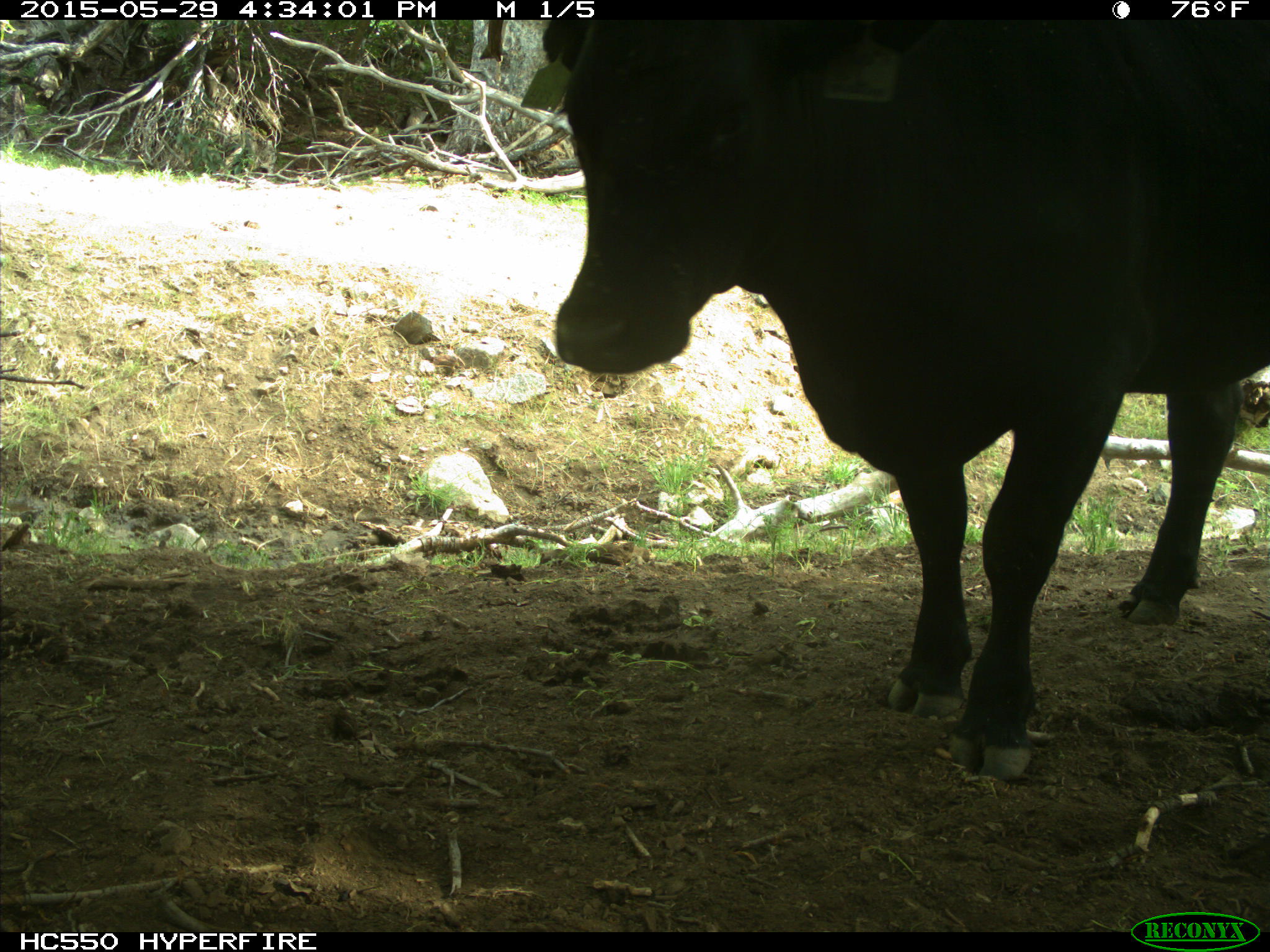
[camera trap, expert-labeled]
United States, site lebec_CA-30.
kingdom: Animalia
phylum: Chordata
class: Mammalia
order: Artiodactyla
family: Bovidae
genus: Bos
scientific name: Bos taurus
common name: domestic cow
Bos taurus (domestic cow).